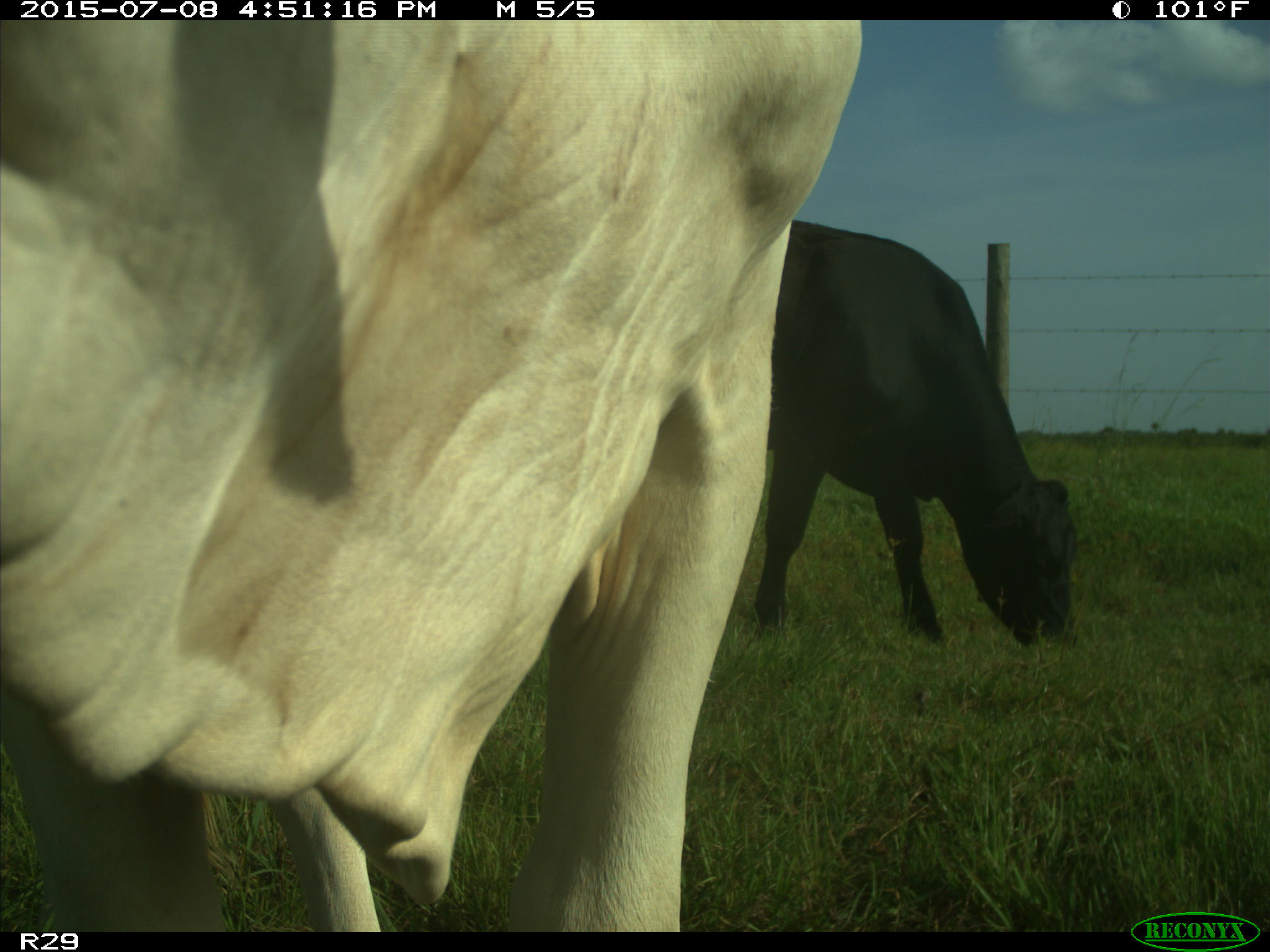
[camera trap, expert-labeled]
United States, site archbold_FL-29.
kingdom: Animalia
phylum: Chordata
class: Mammalia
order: Artiodactyla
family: Bovidae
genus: Bos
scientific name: Bos taurus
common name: domestic cow